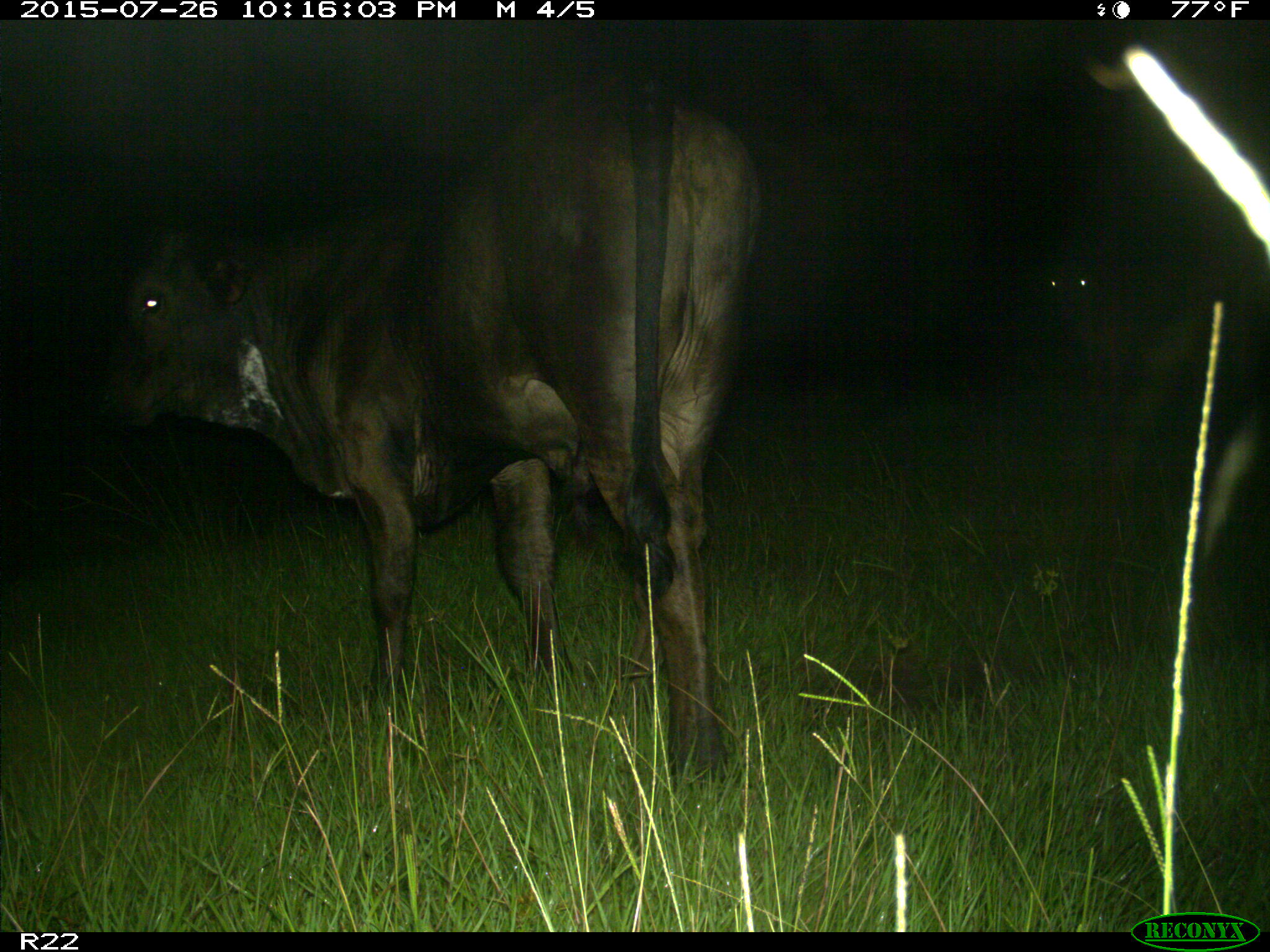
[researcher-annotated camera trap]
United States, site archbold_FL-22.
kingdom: Animalia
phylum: Chordata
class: Mammalia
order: Artiodactyla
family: Bovidae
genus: Bos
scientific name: Bos taurus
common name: domestic cow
Bos taurus (domestic cow).